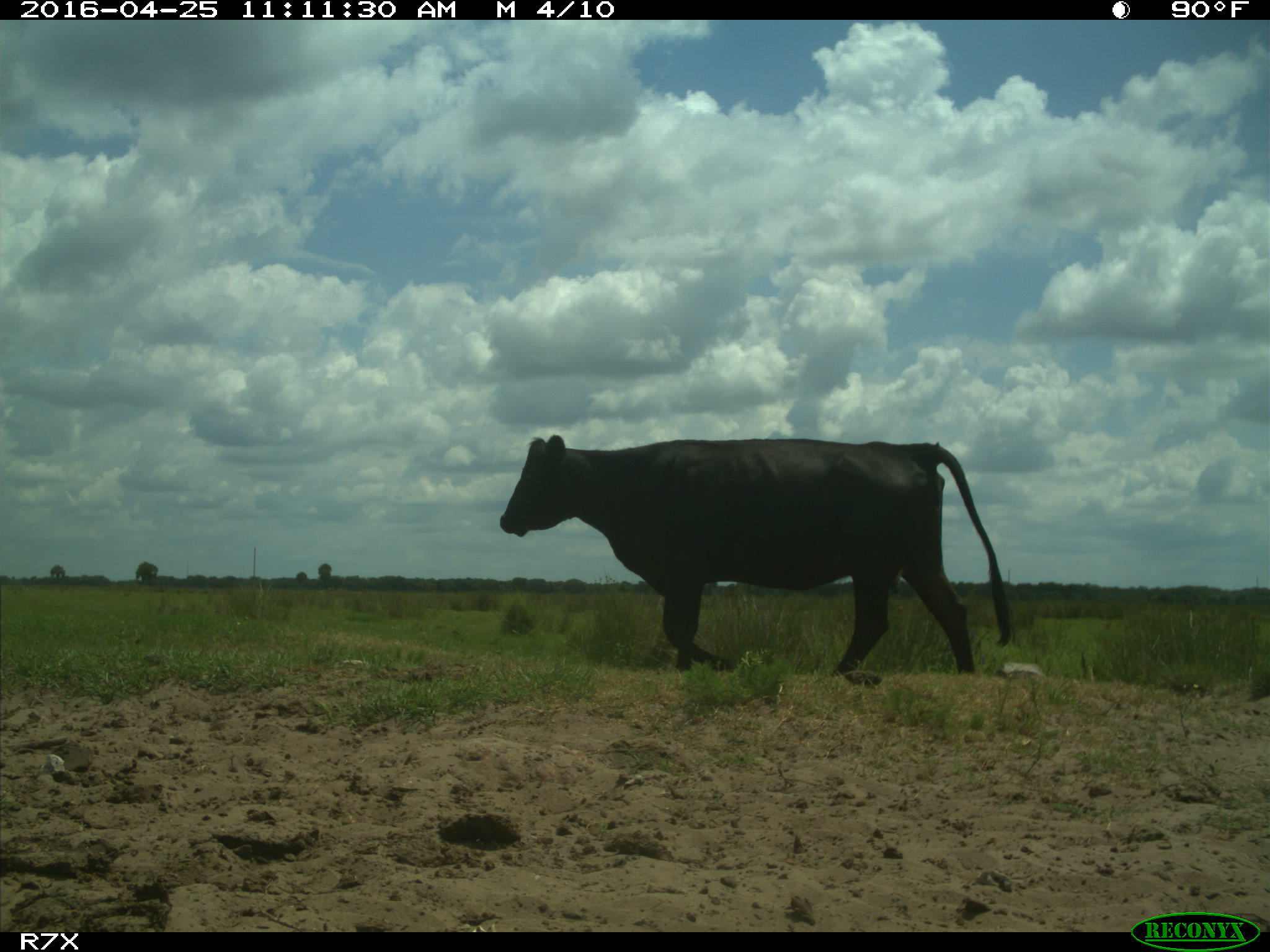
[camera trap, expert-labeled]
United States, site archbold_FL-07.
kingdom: Animalia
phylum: Chordata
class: Mammalia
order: Artiodactyla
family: Bovidae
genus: Bos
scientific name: Bos taurus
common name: domestic cow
Bos taurus (domestic cow).